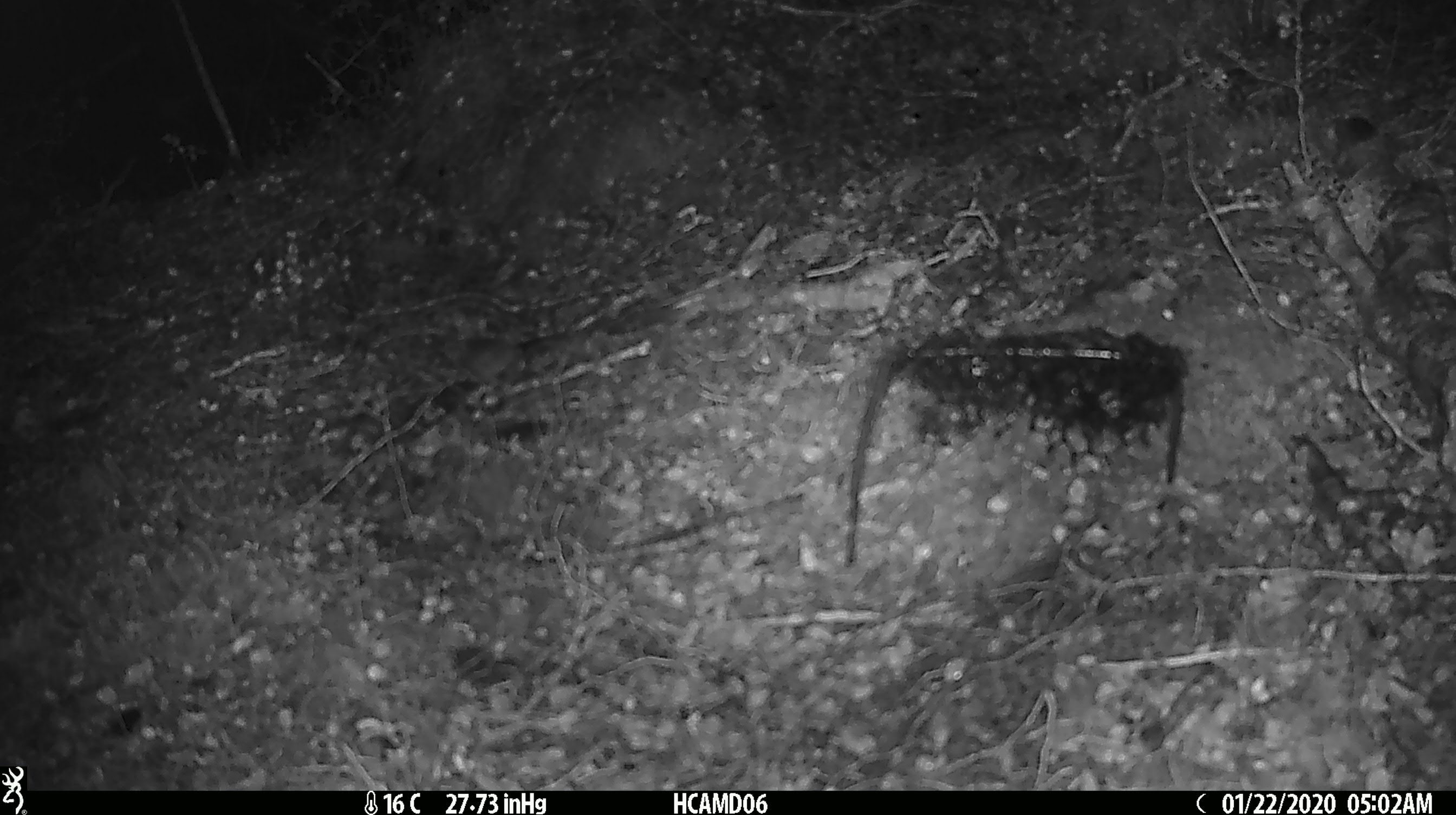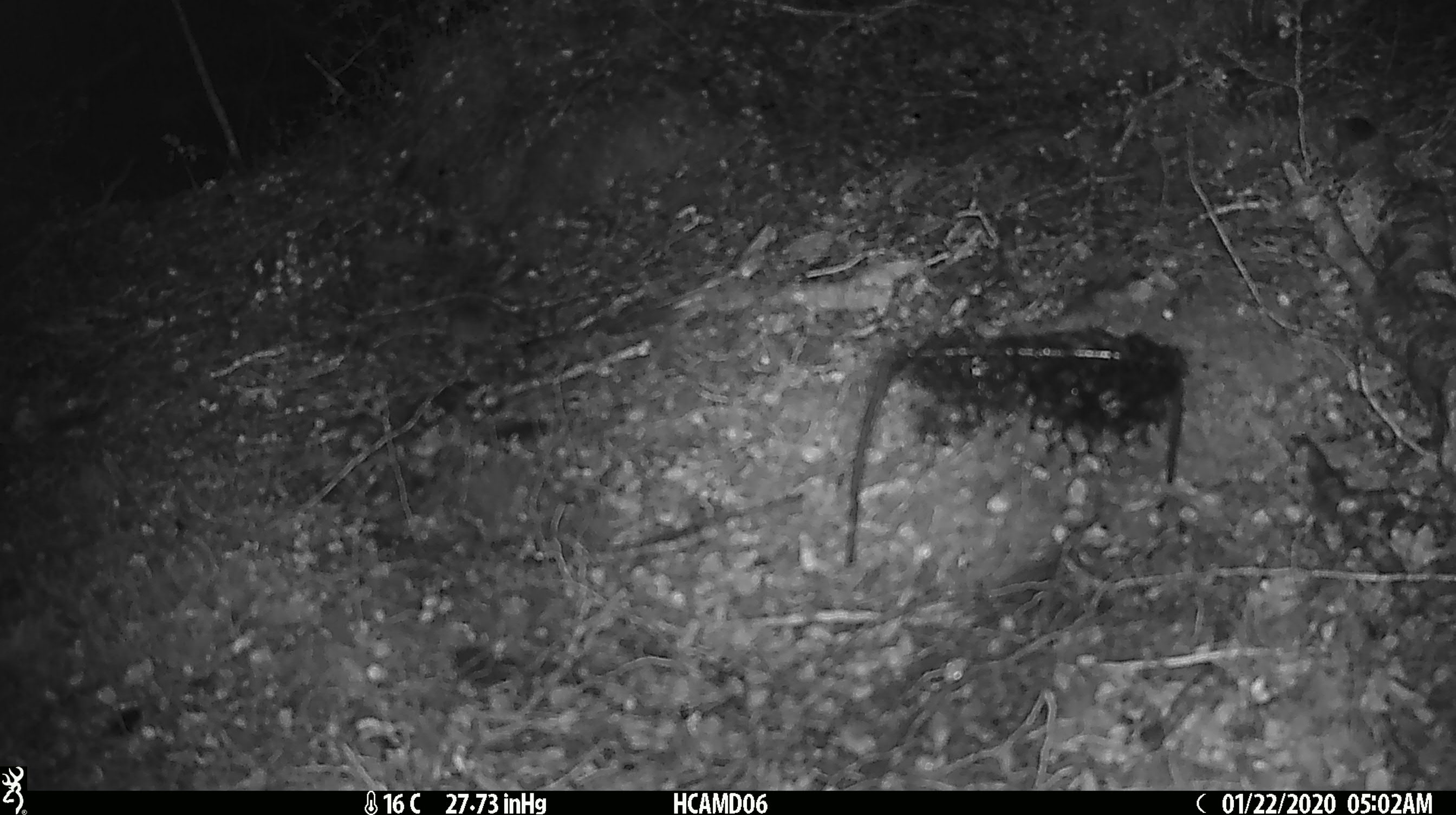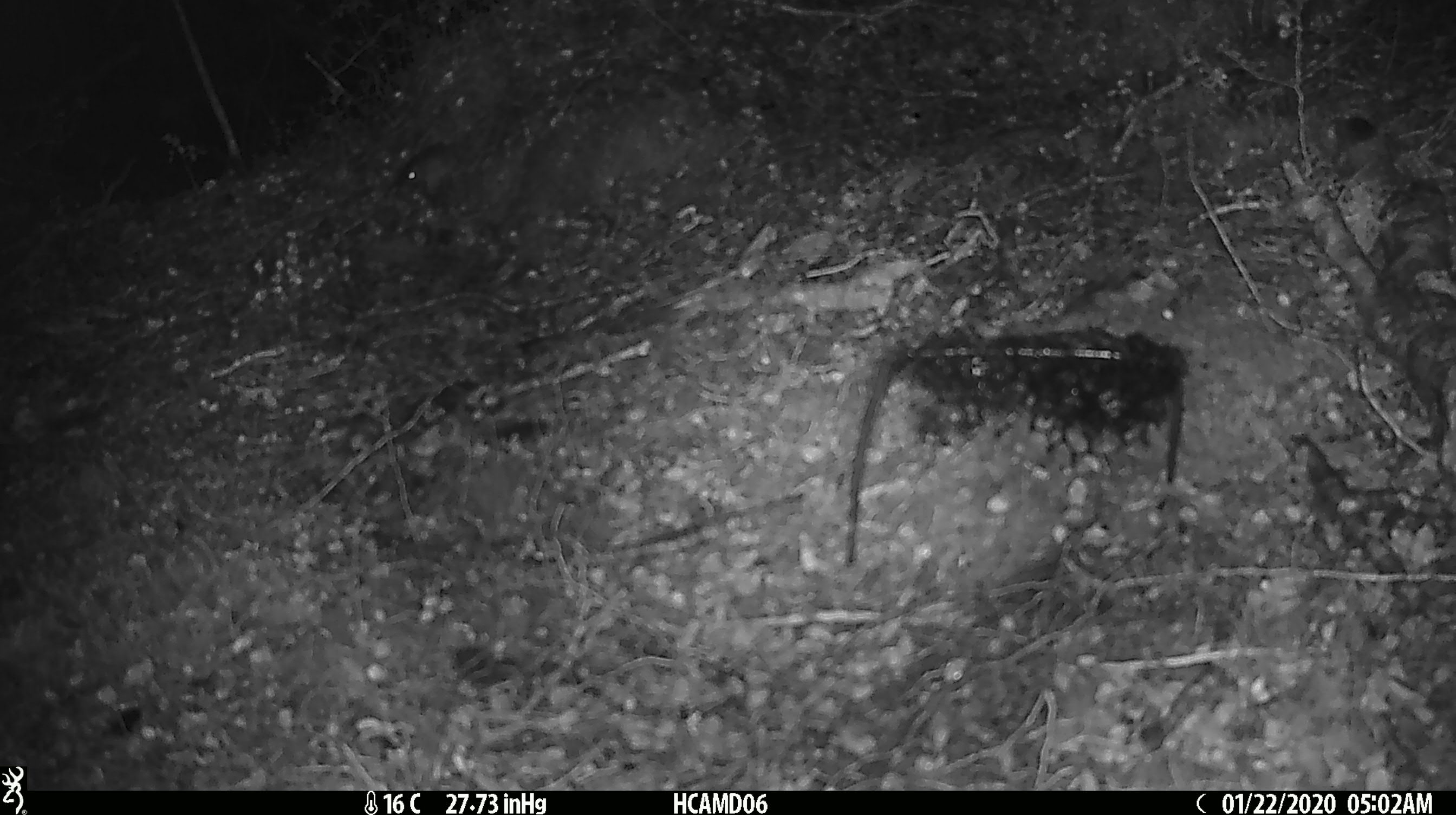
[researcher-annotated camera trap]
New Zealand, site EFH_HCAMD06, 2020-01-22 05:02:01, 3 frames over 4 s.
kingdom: Animalia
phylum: Chordata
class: Mammalia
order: Rodentia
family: Muridae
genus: Mus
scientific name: Mus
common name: mouse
Mouse (Mus).